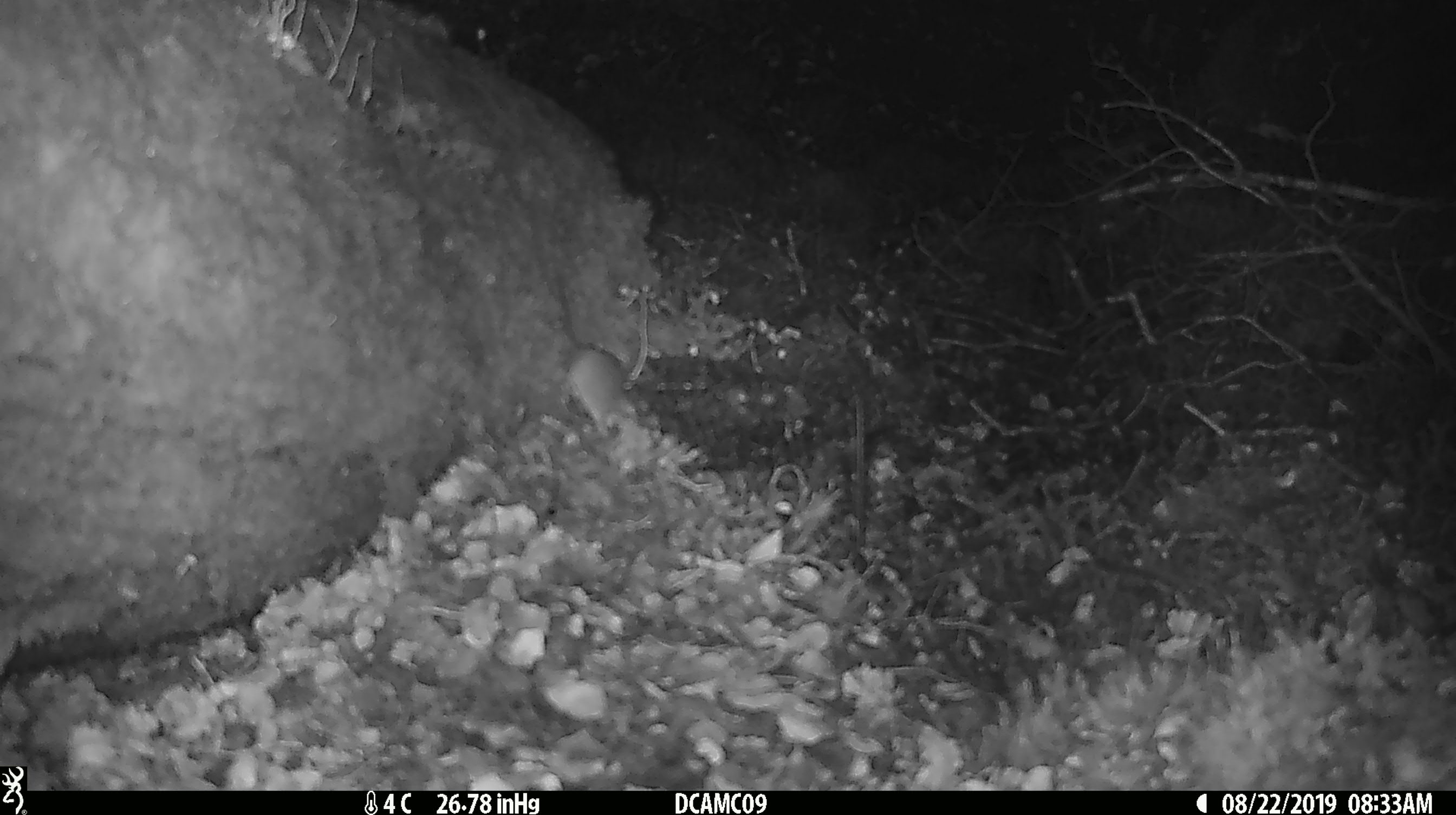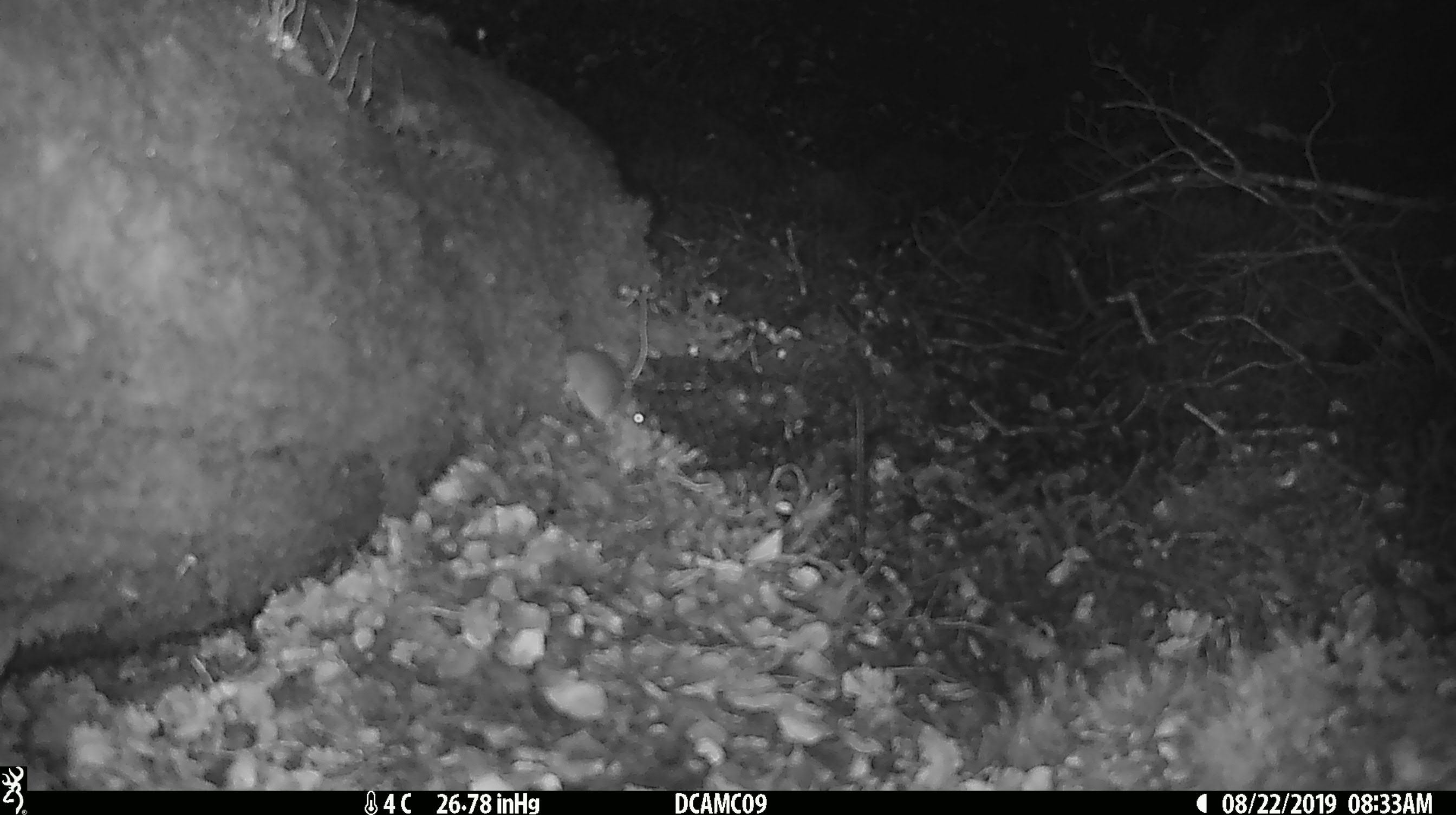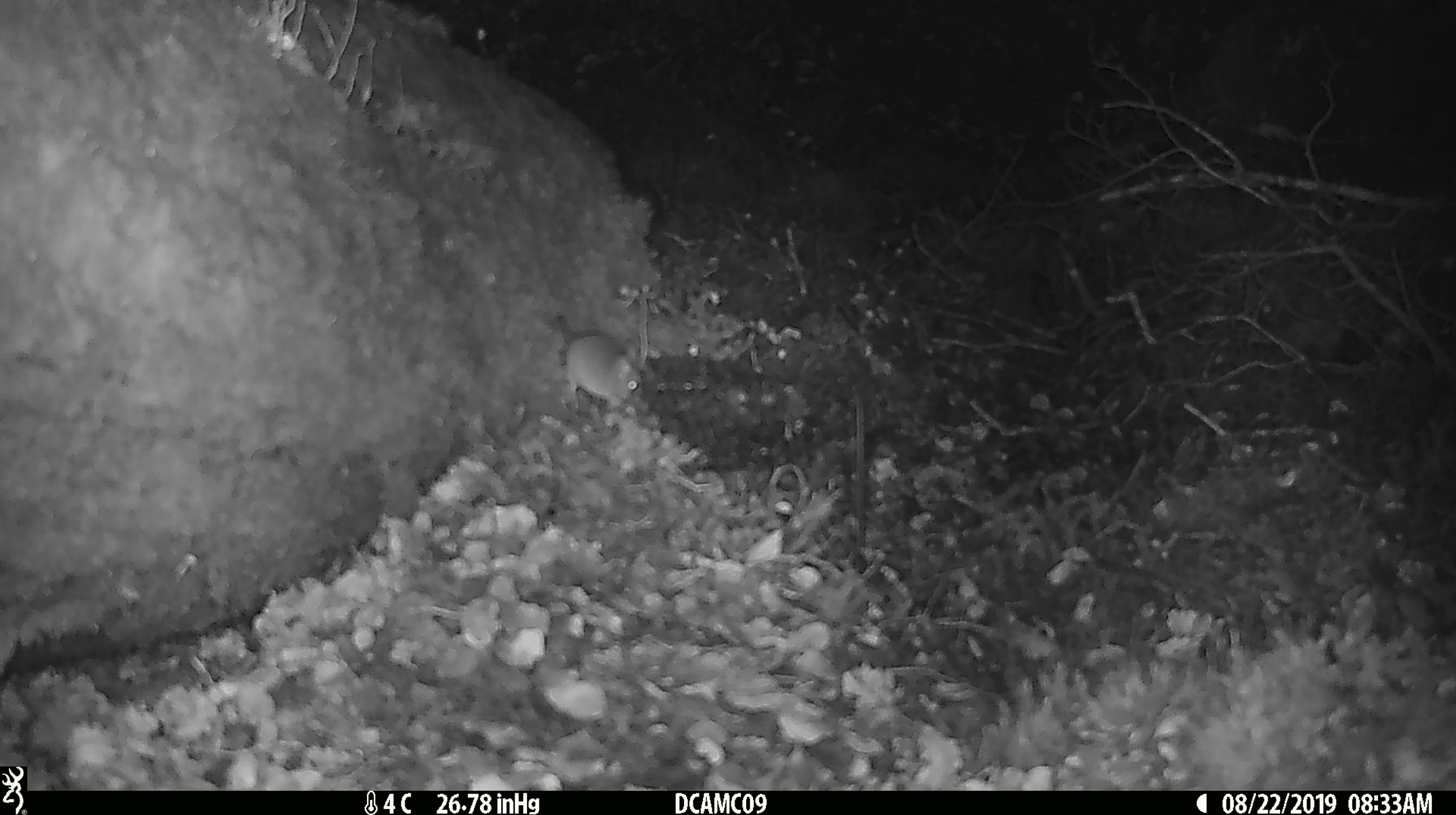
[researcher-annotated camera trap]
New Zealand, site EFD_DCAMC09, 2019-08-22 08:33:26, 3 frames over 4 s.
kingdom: Animalia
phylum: Chordata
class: Mammalia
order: Rodentia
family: Muridae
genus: Mus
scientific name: Mus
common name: mouse